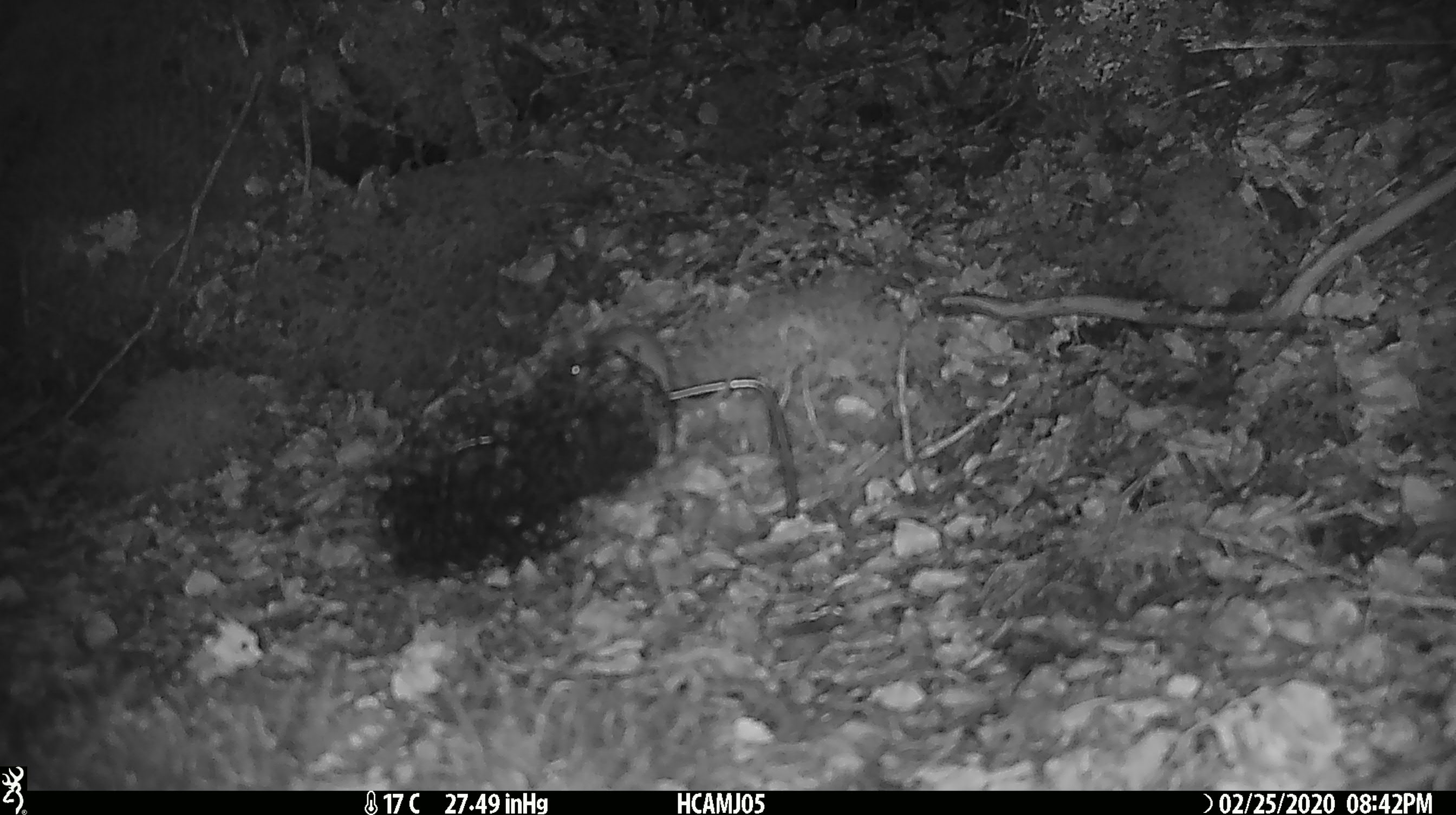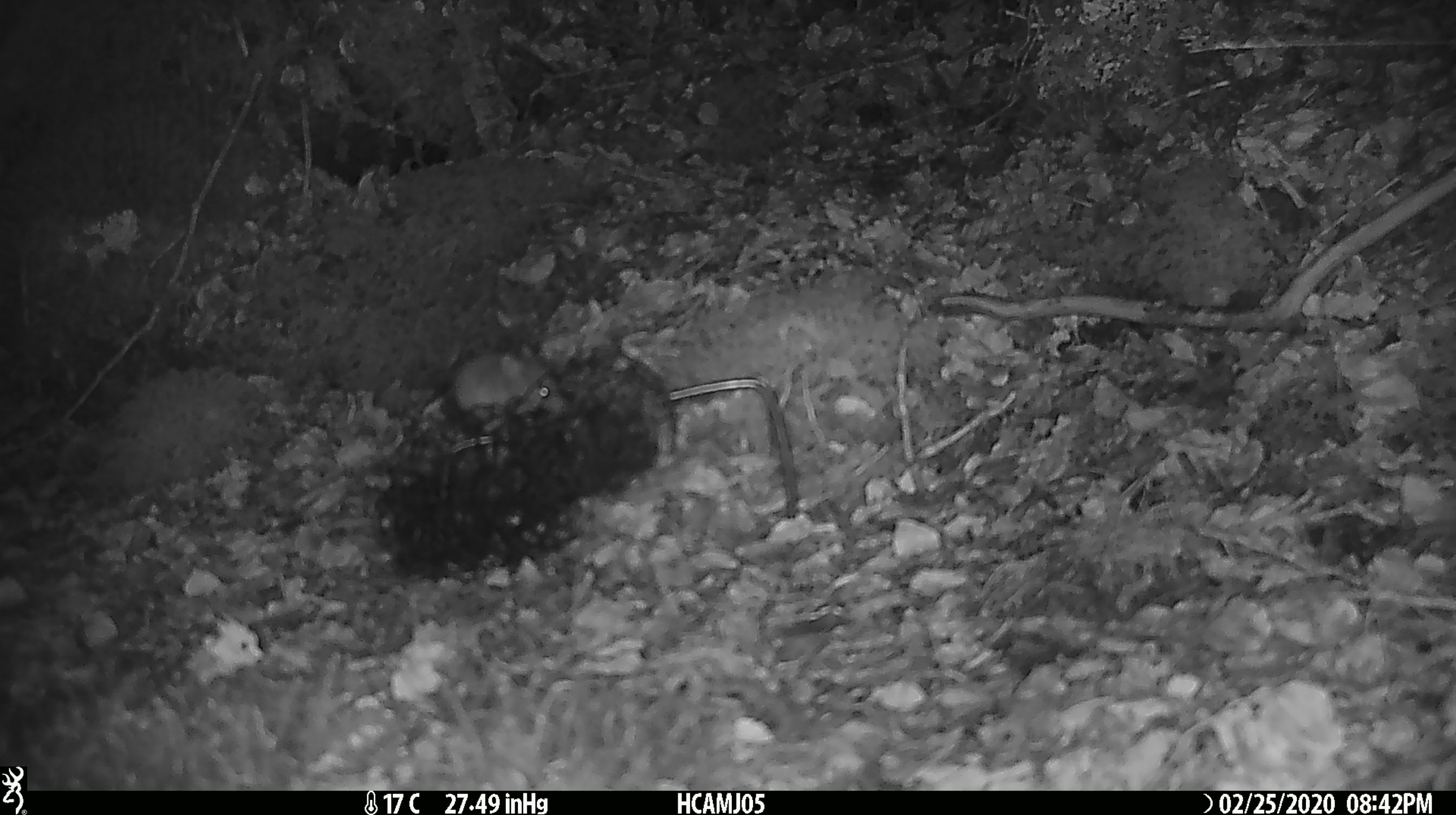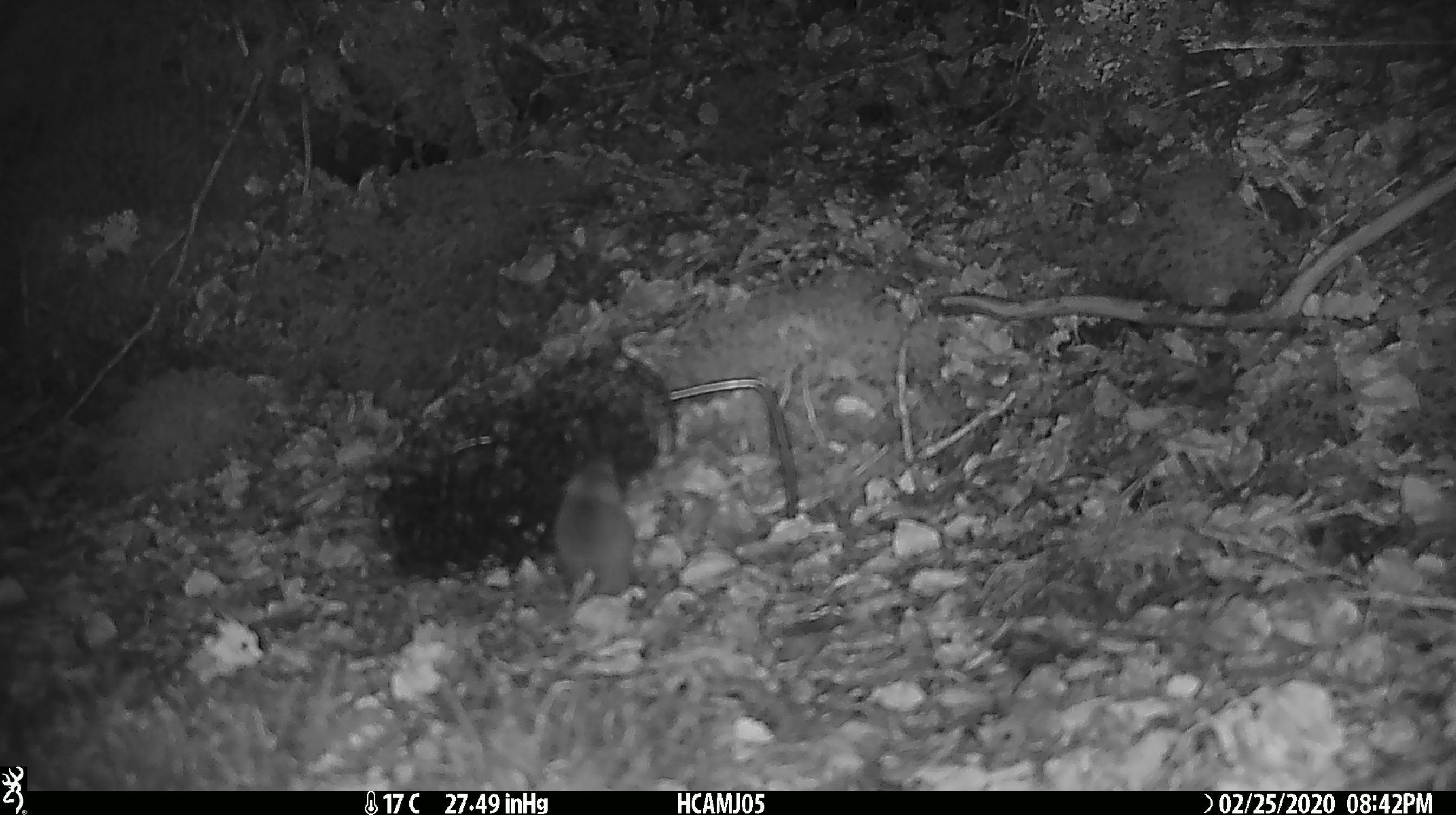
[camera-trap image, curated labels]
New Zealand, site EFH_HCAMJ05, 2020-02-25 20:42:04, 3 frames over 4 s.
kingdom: Animalia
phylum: Chordata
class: Mammalia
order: Rodentia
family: Muridae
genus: Mus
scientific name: Mus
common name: mouse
Mouse (Mus).